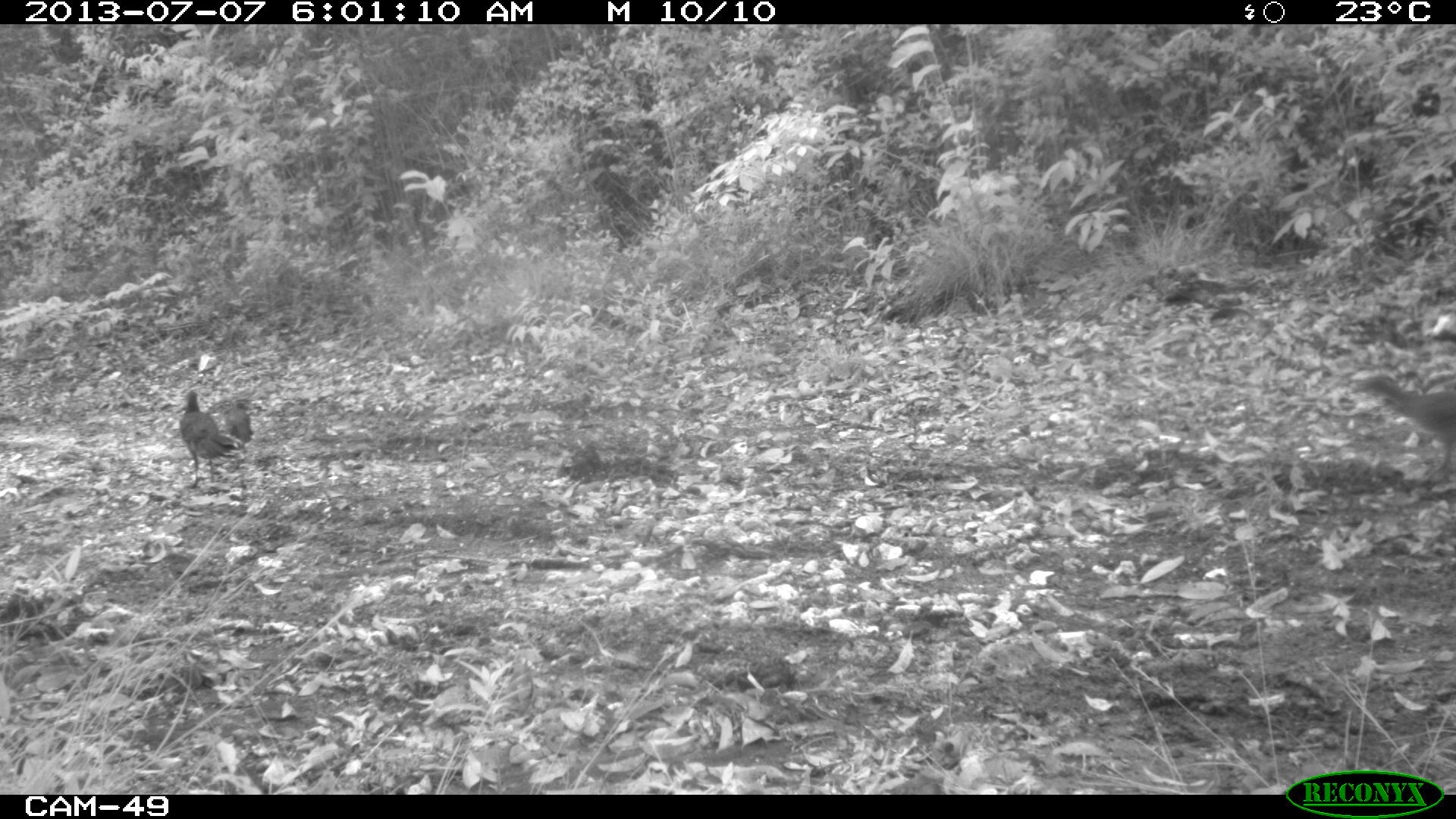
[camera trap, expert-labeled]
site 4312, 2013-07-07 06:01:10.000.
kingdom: Animalia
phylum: Chordata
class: Aves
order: Galliformes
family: Cracidae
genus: Ortalis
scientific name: Ortalis vetula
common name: plain chachalaca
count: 3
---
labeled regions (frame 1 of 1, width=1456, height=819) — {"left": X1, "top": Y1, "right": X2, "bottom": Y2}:
ortalis vetula: {"left": 1348, "top": 371, "right": 1456, "bottom": 475}; {"left": 179, "top": 390, "right": 243, "bottom": 489}; {"left": 225, "top": 399, "right": 255, "bottom": 449}